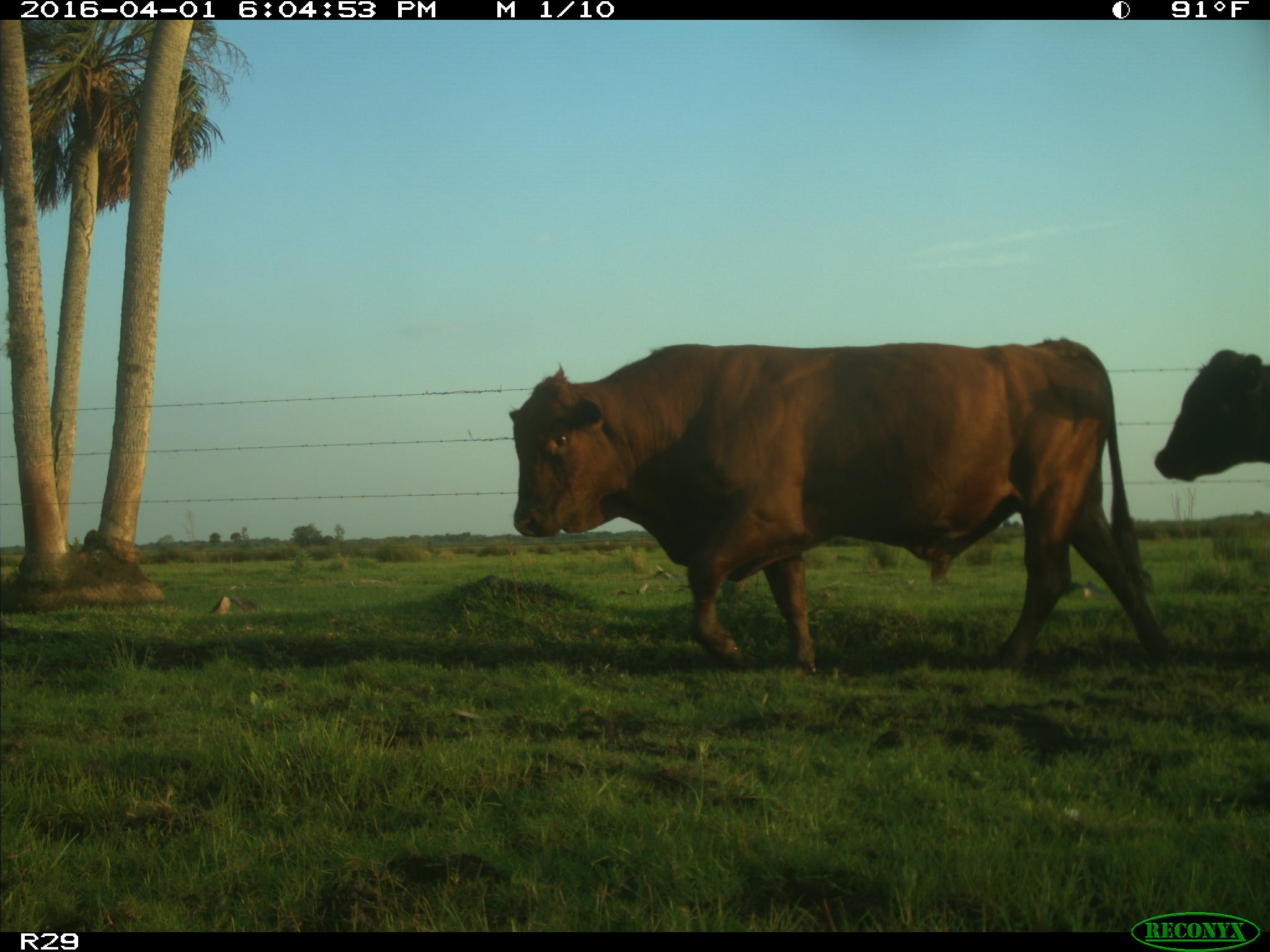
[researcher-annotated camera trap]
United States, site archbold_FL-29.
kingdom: Animalia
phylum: Chordata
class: Mammalia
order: Artiodactyla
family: Bovidae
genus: Bos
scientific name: Bos taurus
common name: domestic cow